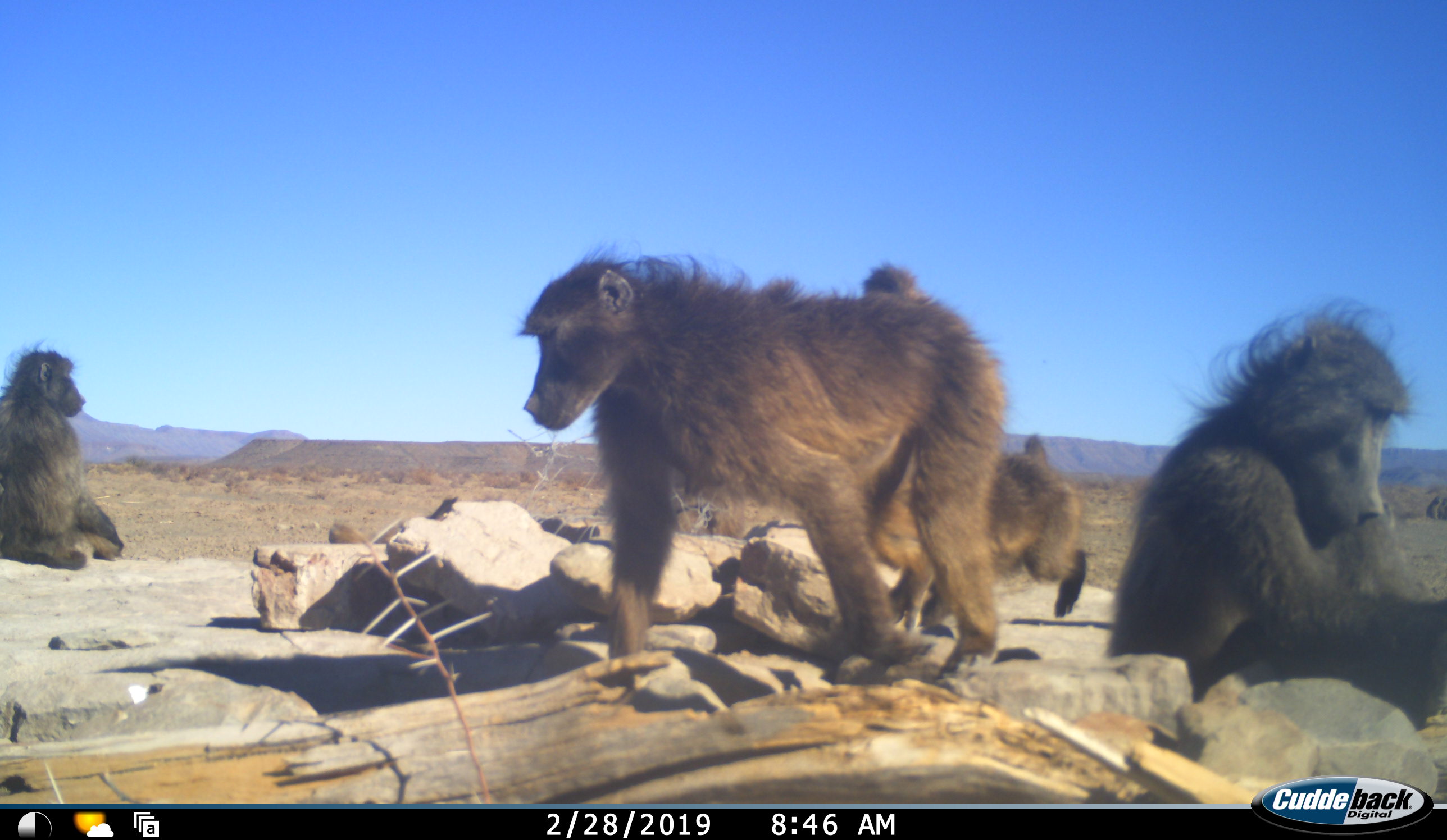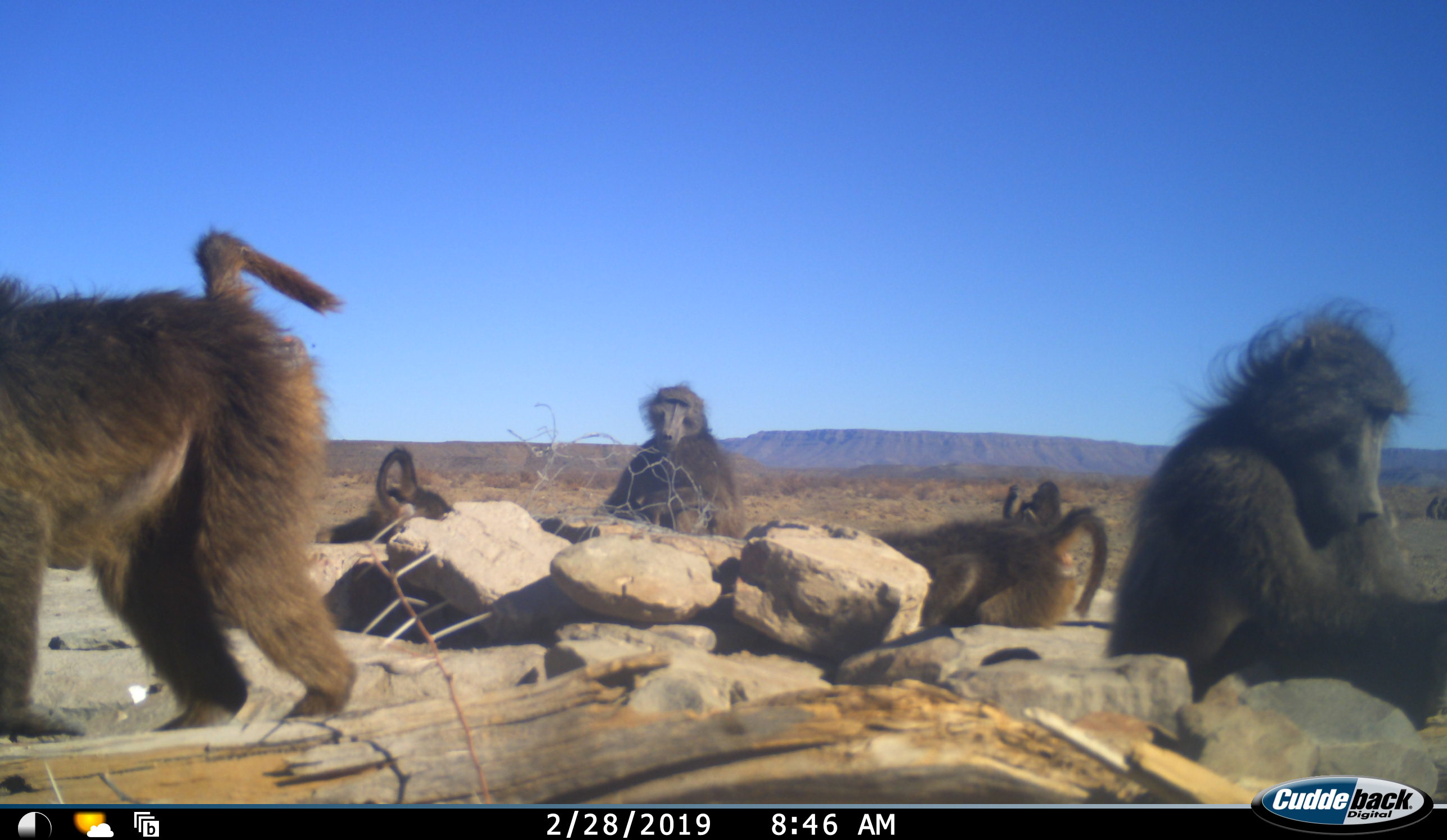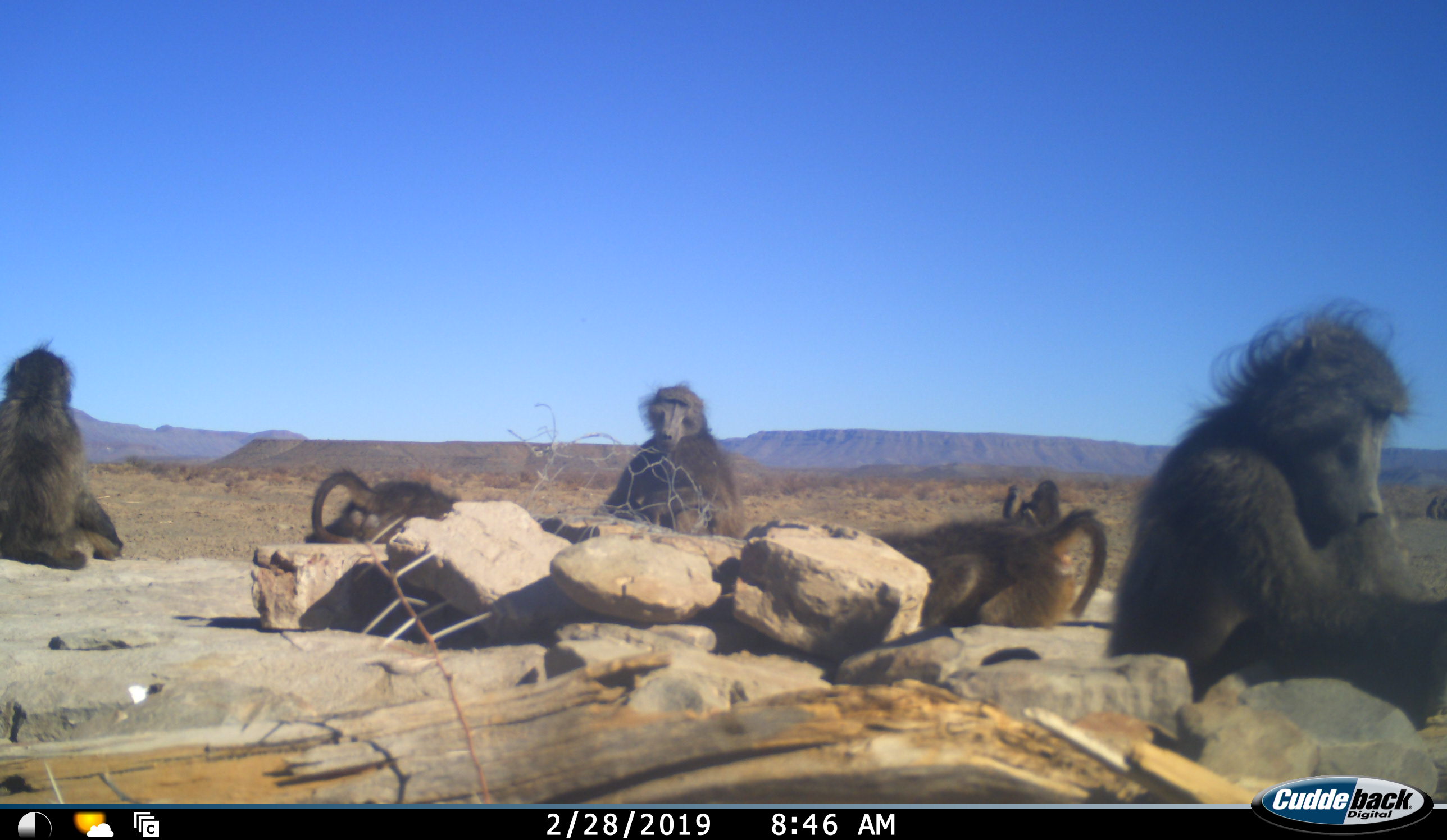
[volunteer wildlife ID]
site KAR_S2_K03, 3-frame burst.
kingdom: Animalia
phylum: Chordata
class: Mammalia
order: Primates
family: Cercopithecidae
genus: Papio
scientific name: Papio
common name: baboon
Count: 7.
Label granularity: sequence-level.